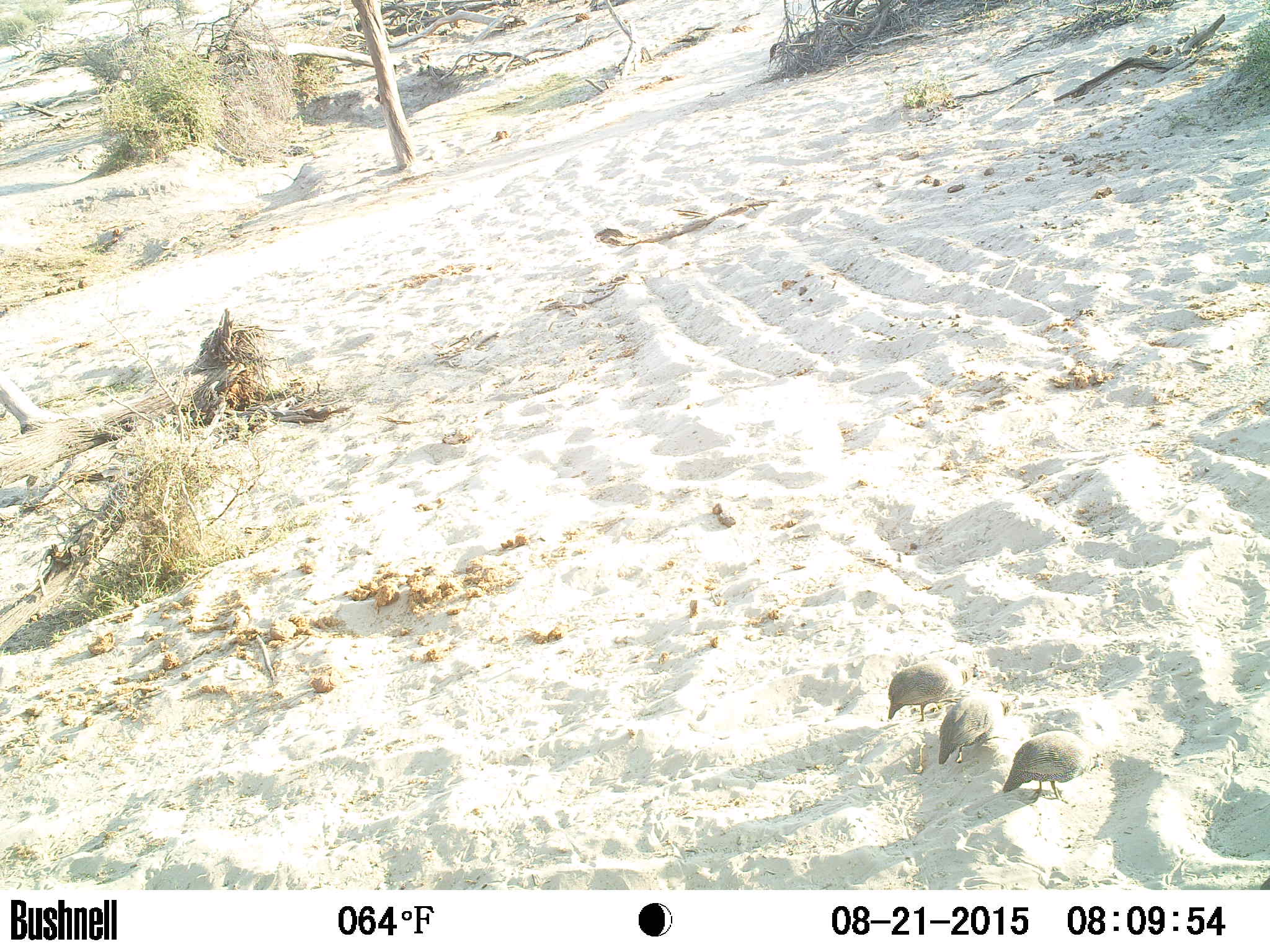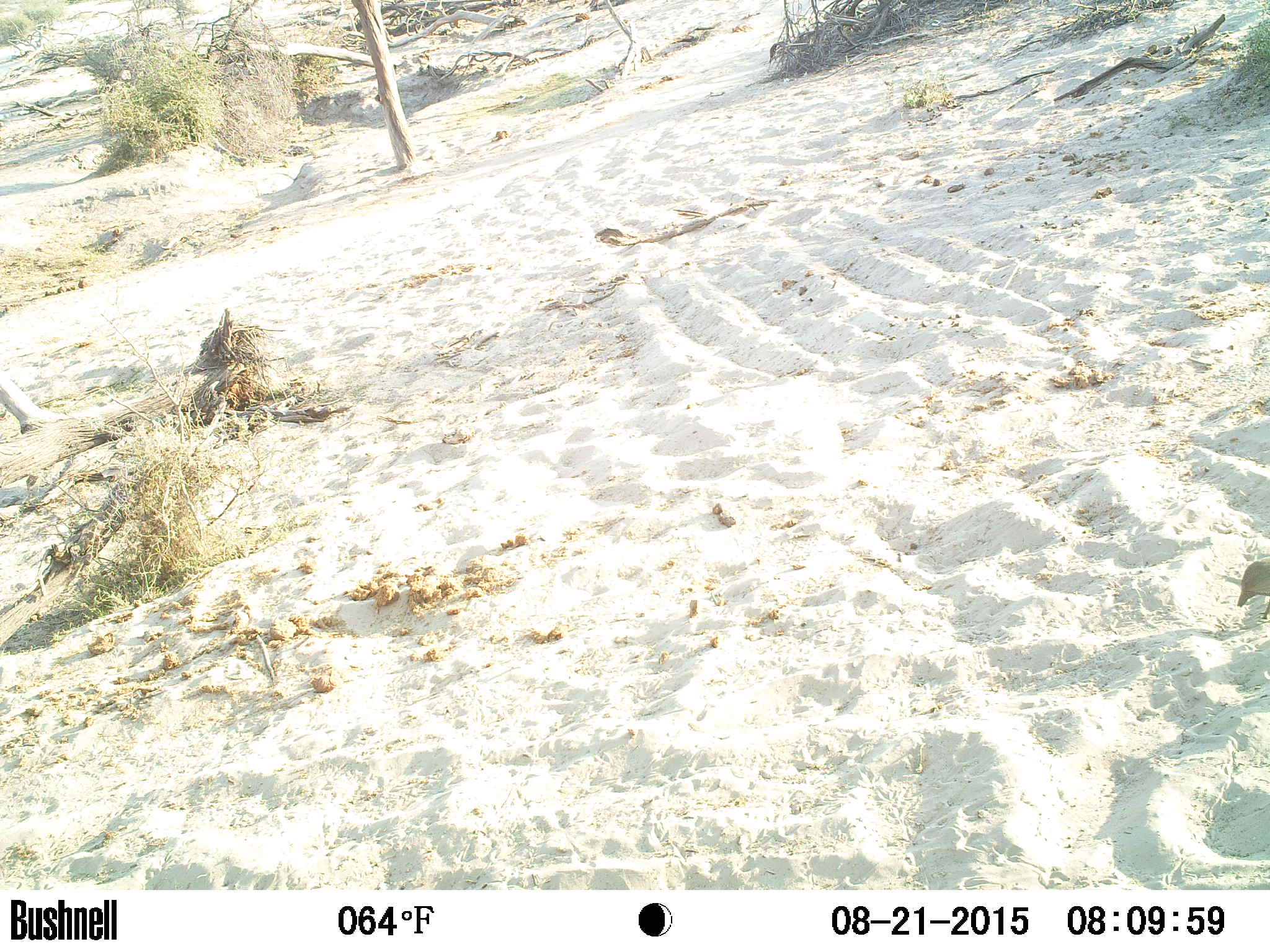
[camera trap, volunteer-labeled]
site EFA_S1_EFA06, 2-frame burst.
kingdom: Animalia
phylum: Chordata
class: Aves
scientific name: Aves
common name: bird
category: birdother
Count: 3.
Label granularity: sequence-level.